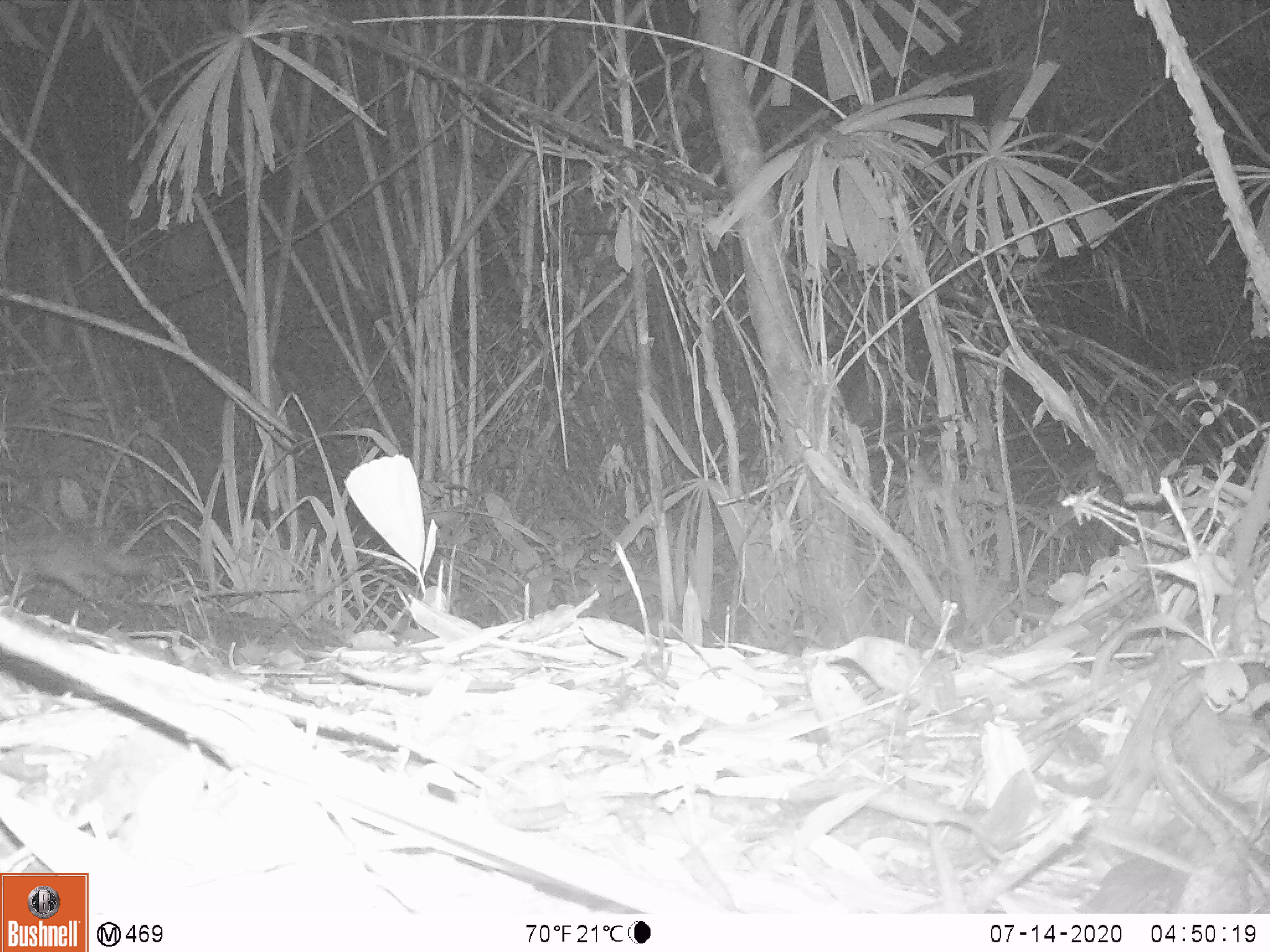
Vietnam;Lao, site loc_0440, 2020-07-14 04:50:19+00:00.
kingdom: Animalia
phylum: Chordata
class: Mammalia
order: Carnivora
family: Mustelidae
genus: Melogale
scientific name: Melogale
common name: ferret badger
Ferret badger (Melogale). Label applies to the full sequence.